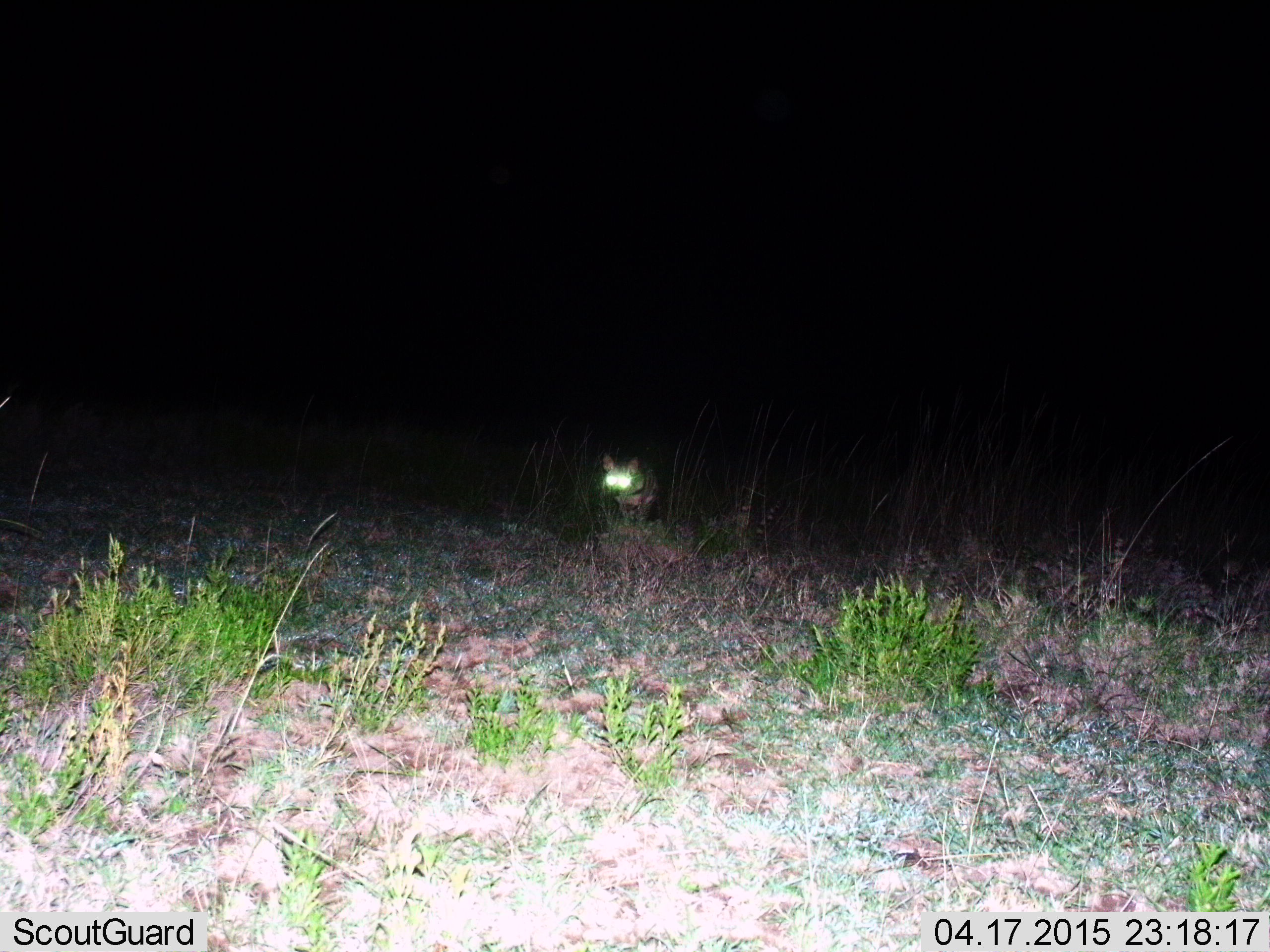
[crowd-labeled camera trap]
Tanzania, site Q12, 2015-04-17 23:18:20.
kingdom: Animalia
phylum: Chordata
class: Mammalia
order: Carnivora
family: Viverridae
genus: Genetta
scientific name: Genetta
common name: genet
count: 1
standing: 40%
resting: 0%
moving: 60%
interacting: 0%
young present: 0%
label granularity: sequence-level